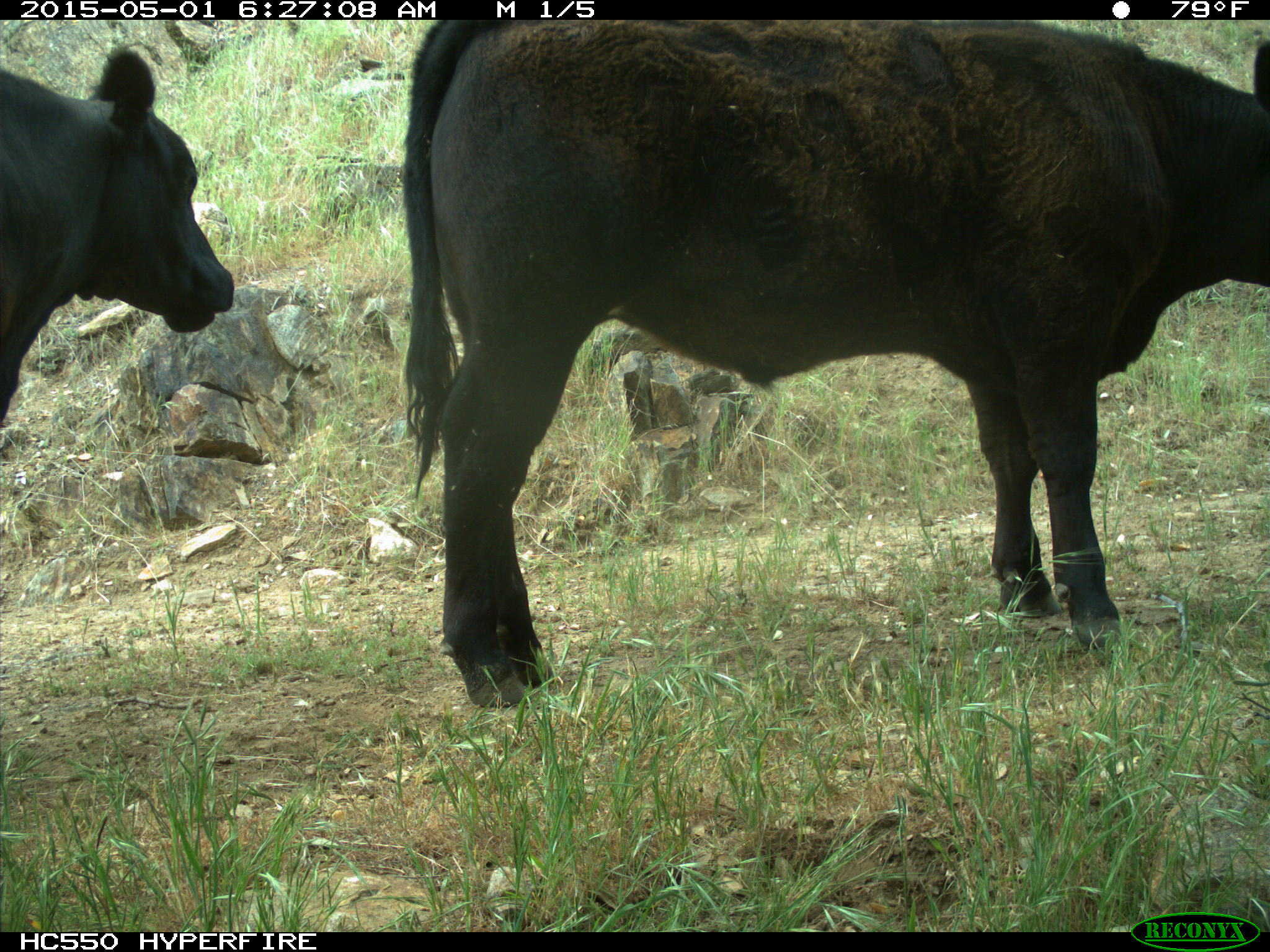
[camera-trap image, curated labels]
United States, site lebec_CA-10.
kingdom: Animalia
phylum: Chordata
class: Mammalia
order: Artiodactyla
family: Bovidae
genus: Bos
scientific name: Bos taurus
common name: domestic cow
Bos taurus (domestic cow).